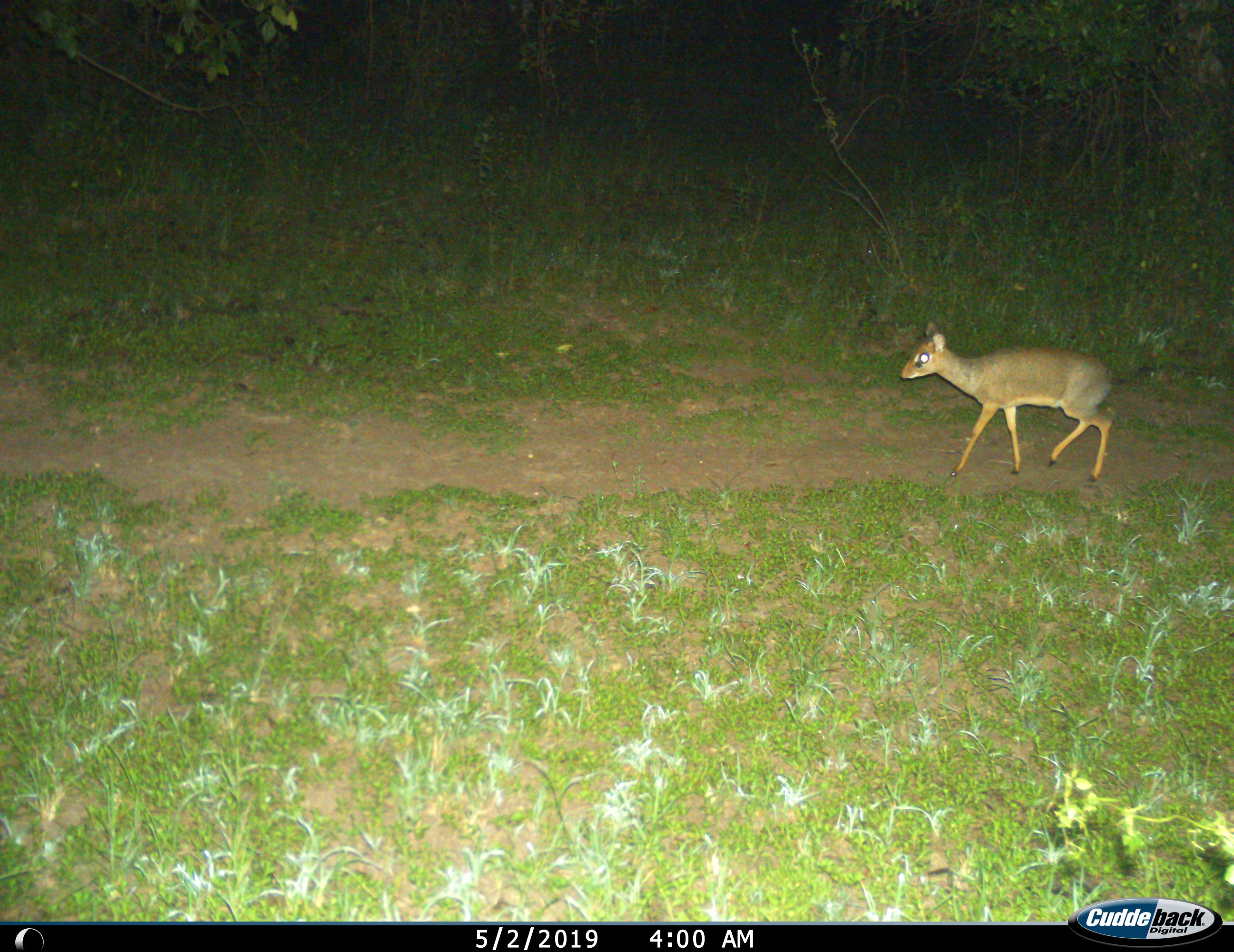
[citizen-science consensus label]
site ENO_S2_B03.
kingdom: Animalia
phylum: Chordata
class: Mammalia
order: Artiodactyla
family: Bovidae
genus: Madoqua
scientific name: Madoqua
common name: dik-dik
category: dikdik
Dikdik (dik-dik) (Madoqua), count 1. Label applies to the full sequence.